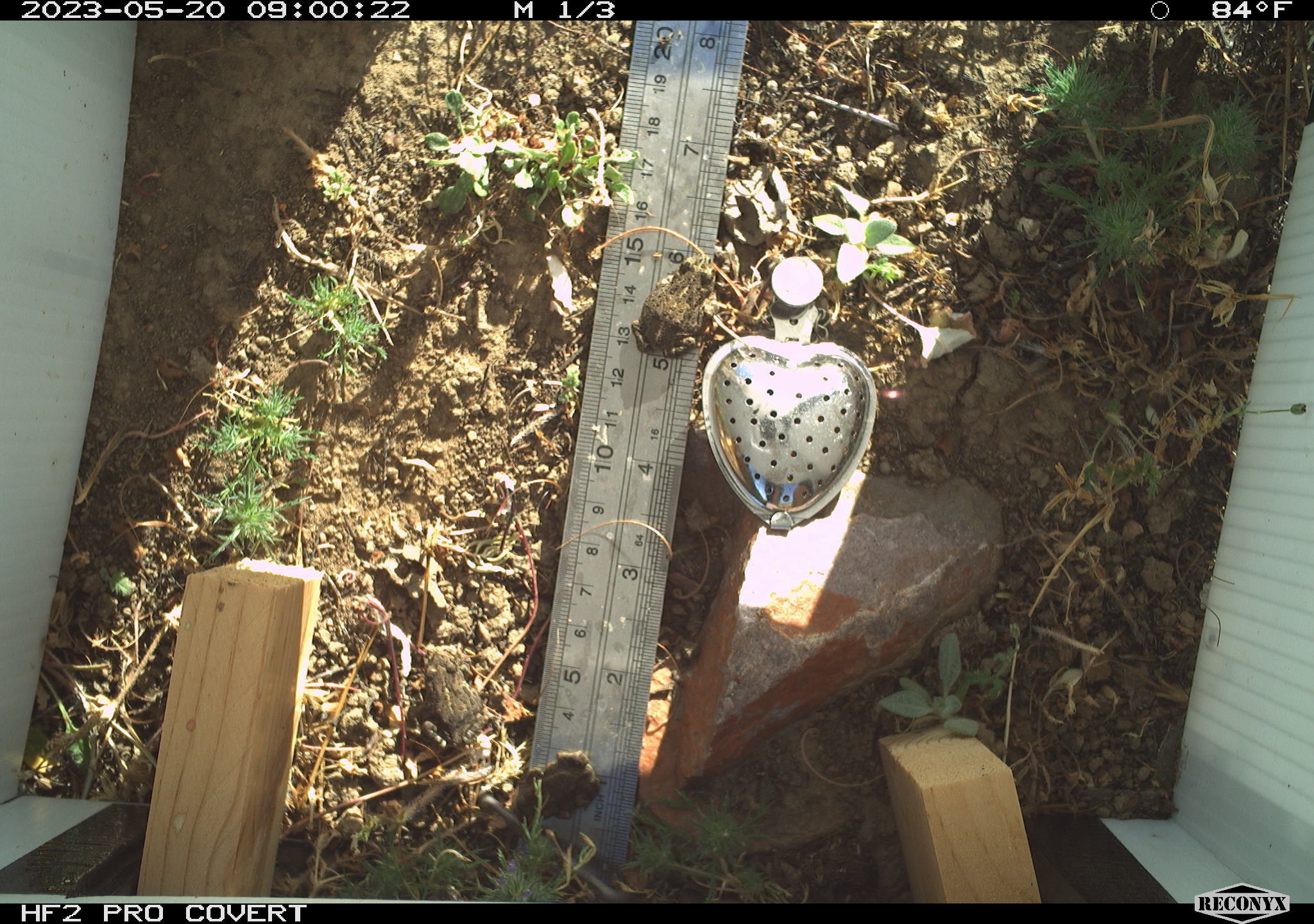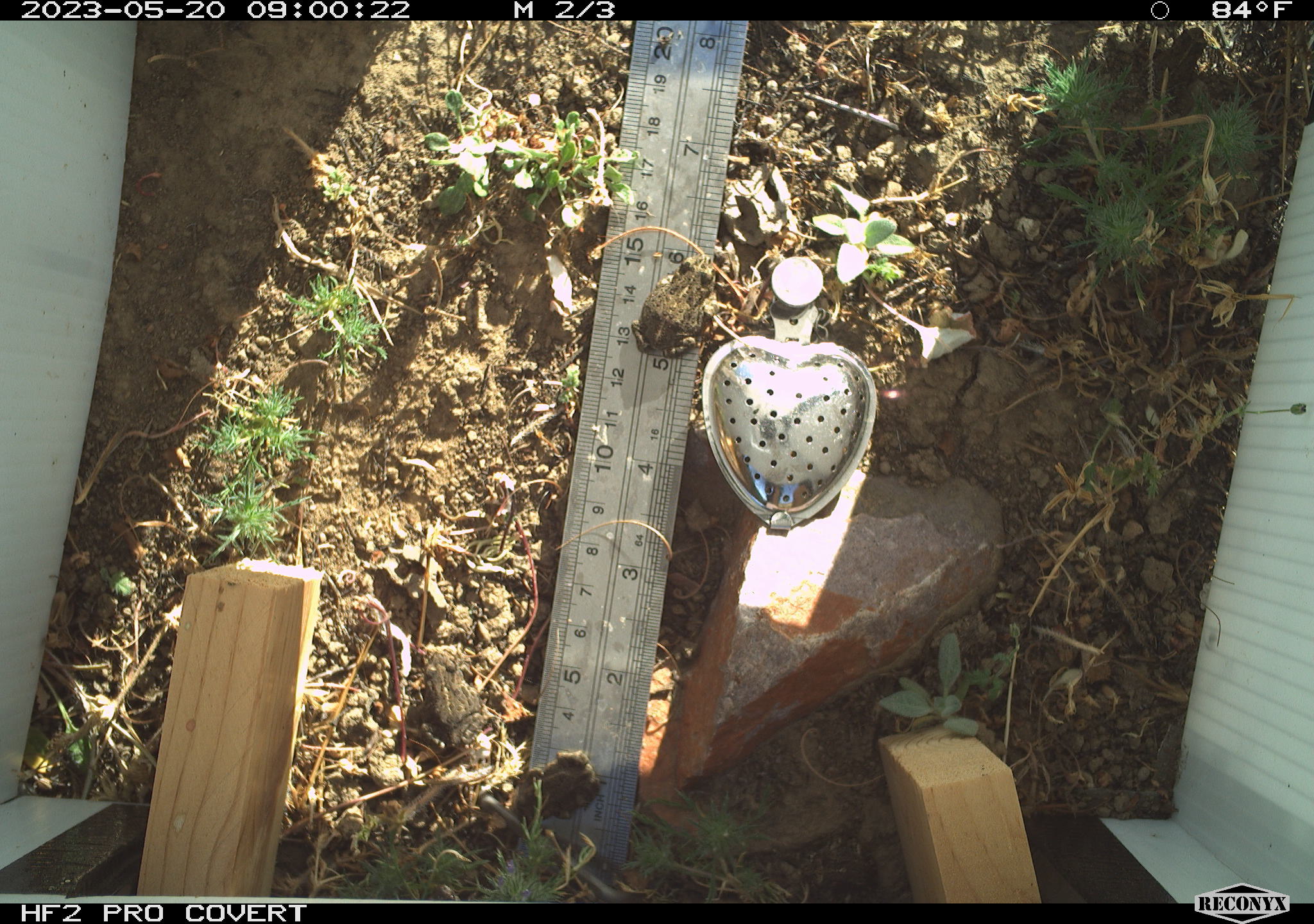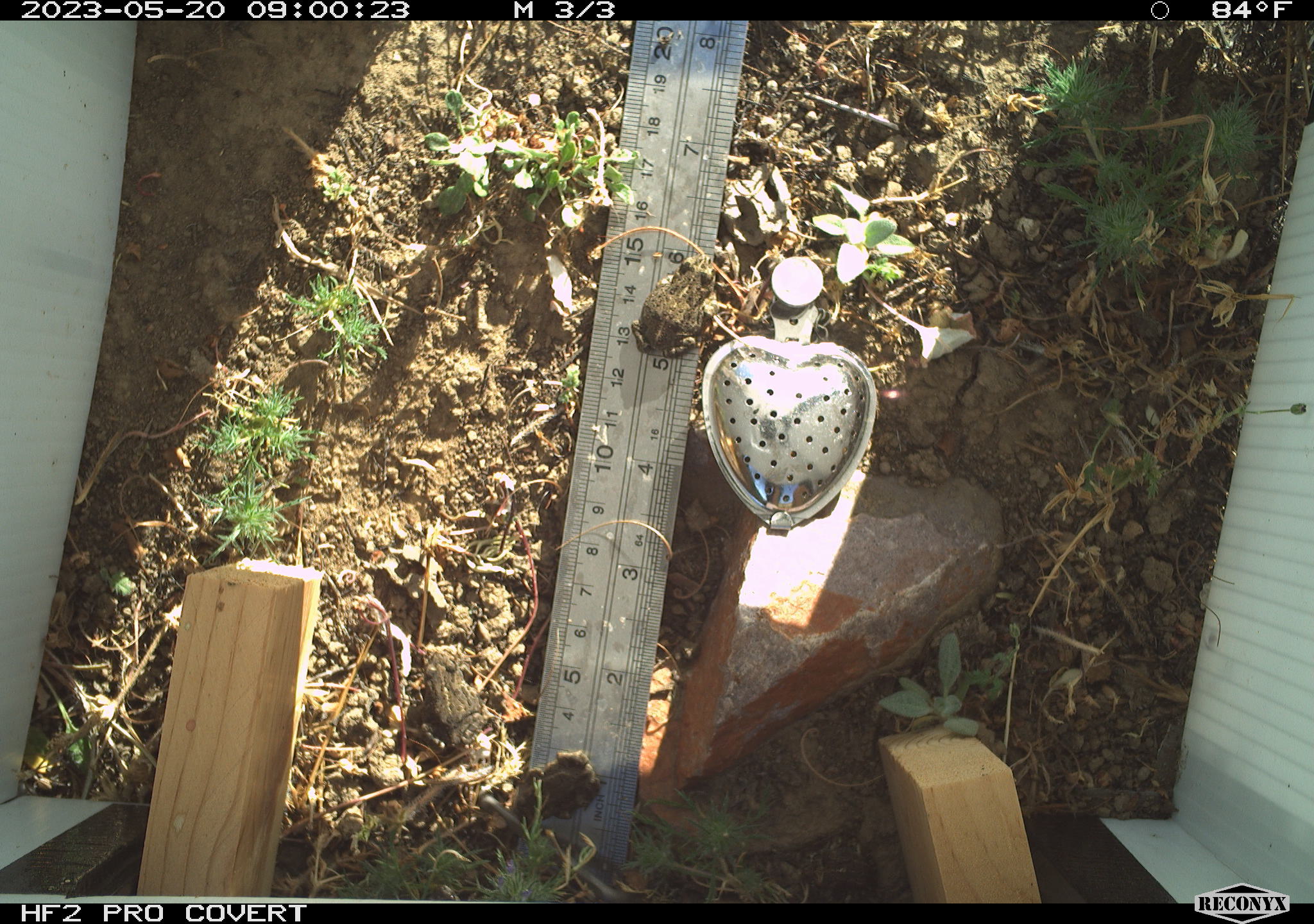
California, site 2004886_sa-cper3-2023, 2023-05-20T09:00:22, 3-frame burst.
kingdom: Animalia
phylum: Chordata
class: Amphibia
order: Anura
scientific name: Anura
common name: frogs